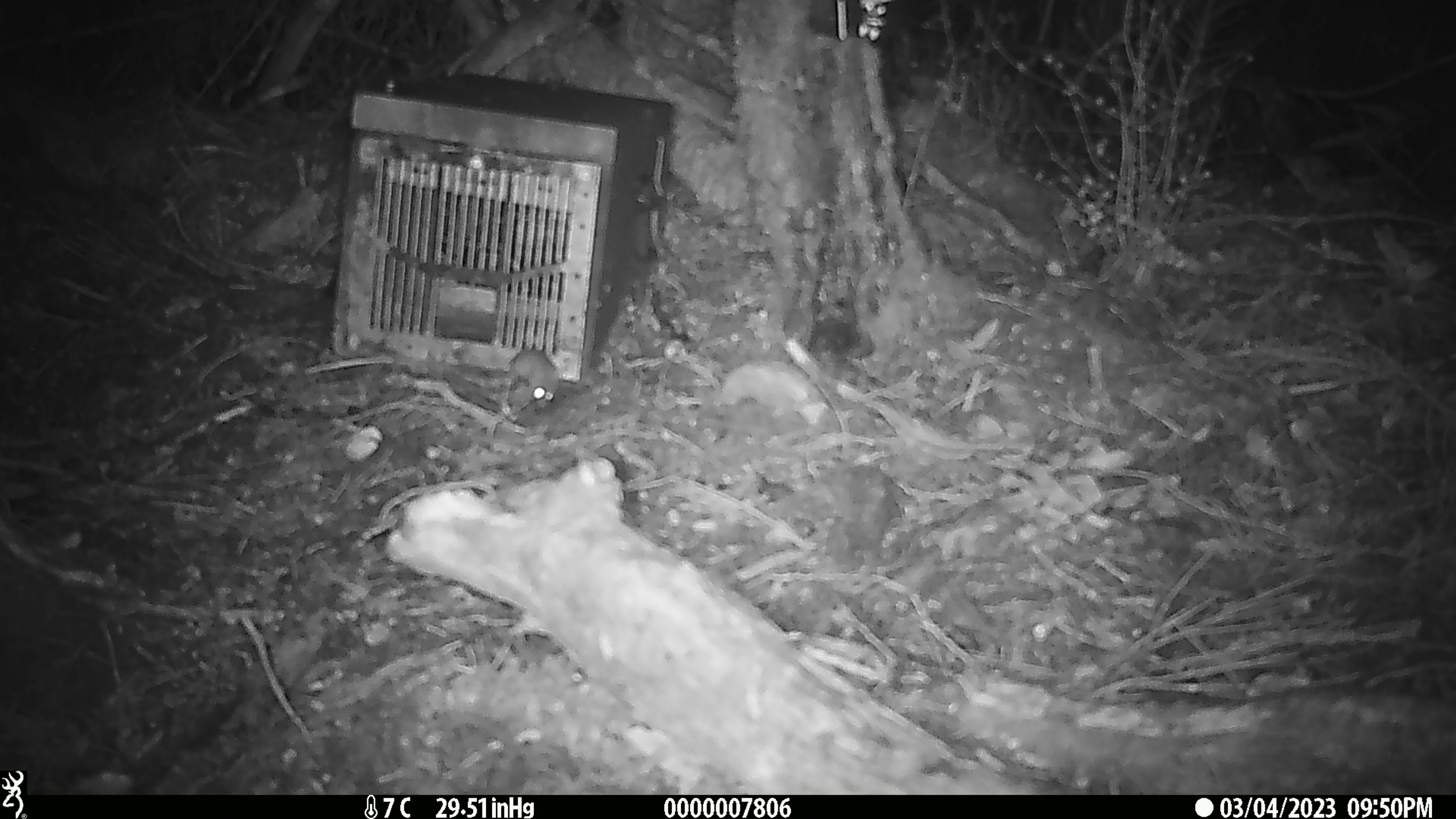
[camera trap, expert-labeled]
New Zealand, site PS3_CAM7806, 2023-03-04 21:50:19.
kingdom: Animalia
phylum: Chordata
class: Mammalia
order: Rodentia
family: Muridae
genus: Mus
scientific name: Mus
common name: mouse